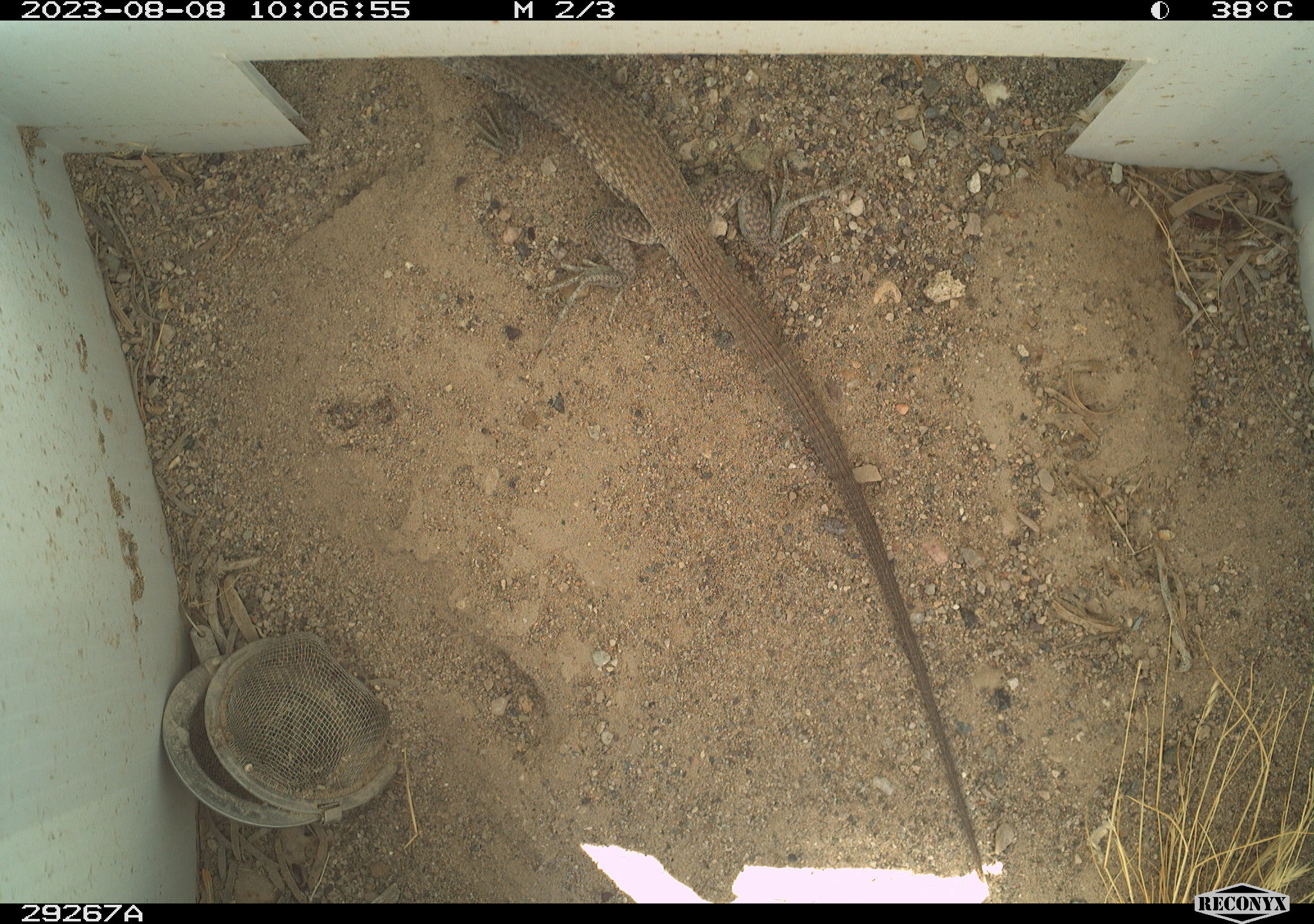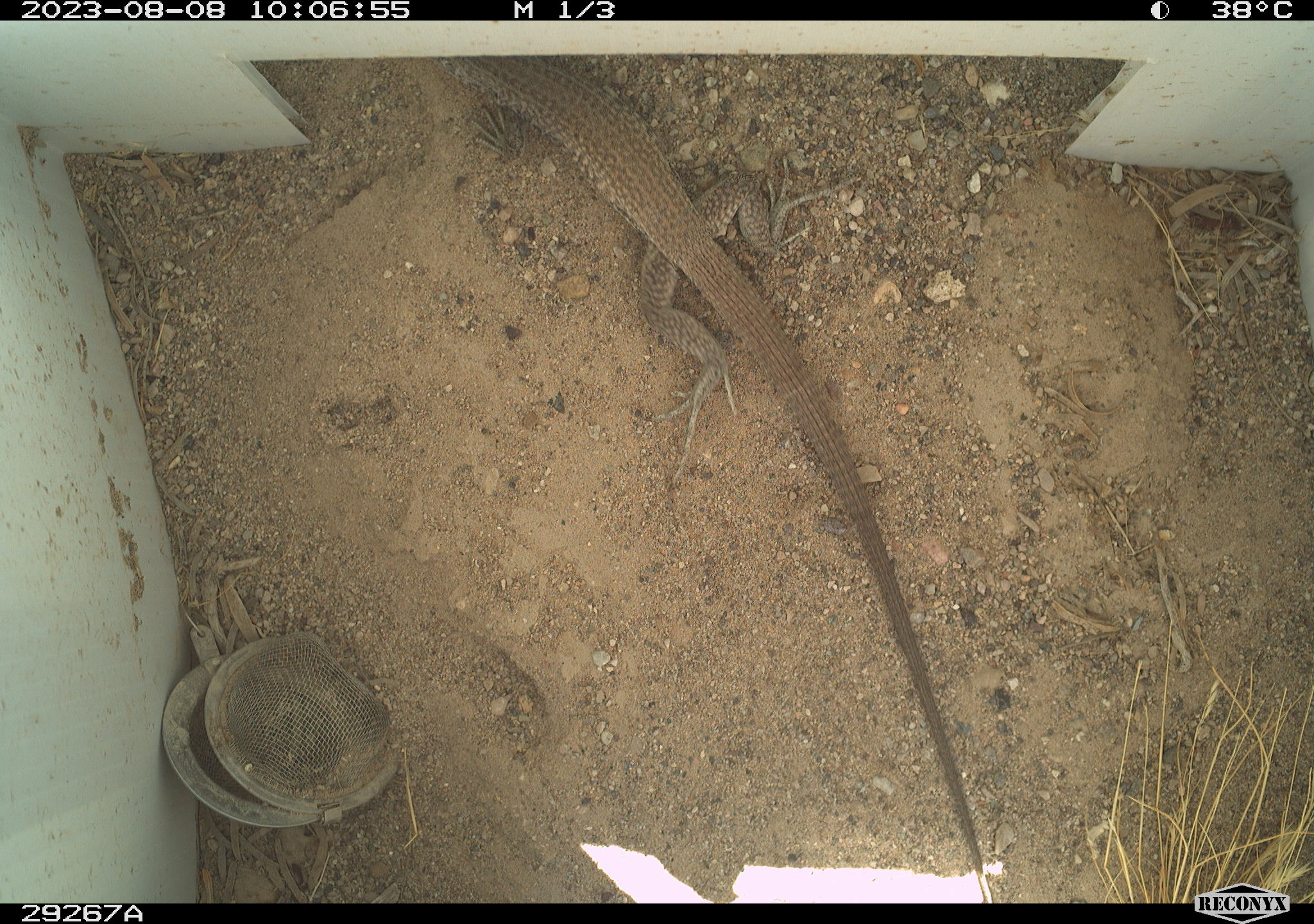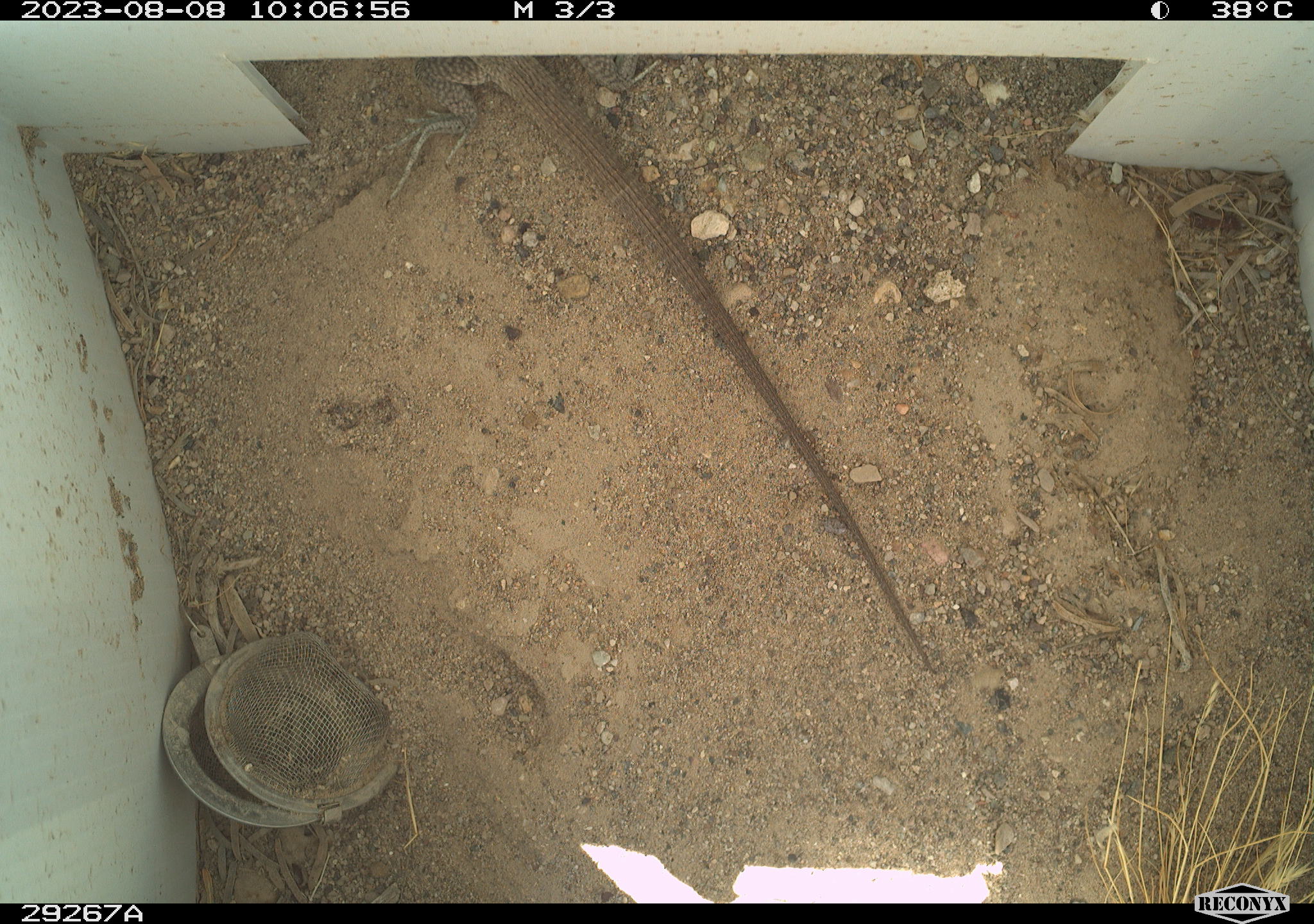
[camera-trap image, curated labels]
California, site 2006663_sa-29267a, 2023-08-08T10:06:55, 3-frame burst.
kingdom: Animalia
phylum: Chordata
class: Reptilia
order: Squamata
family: Teiidae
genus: Aspidoscelis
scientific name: Aspidoscelis tigris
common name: western whiptail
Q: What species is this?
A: Western whiptail (Aspidoscelis tigris).